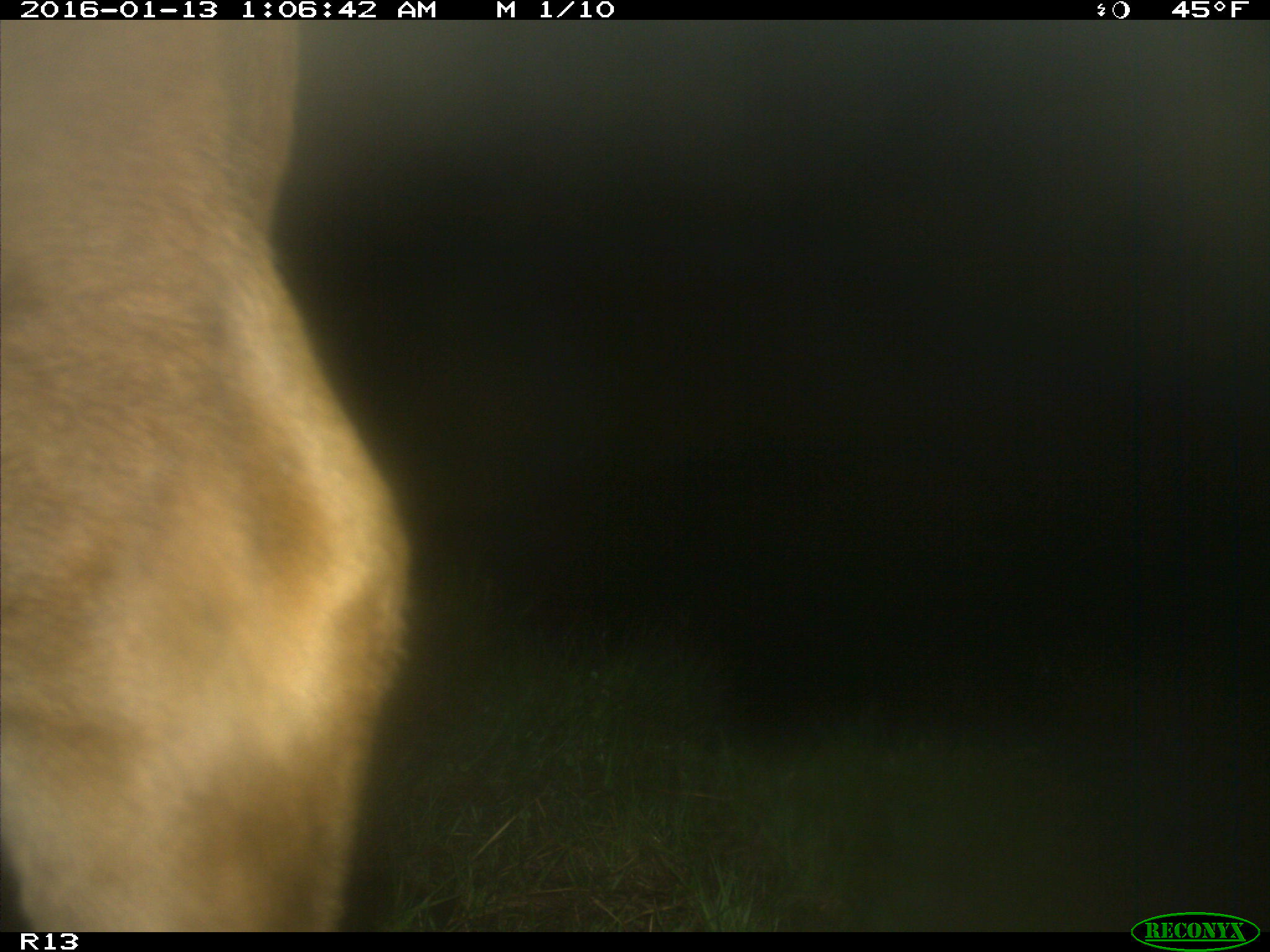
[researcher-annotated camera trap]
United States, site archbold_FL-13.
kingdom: Animalia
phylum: Chordata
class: Mammalia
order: Artiodactyla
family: Bovidae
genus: Bos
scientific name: Bos taurus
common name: domestic cow